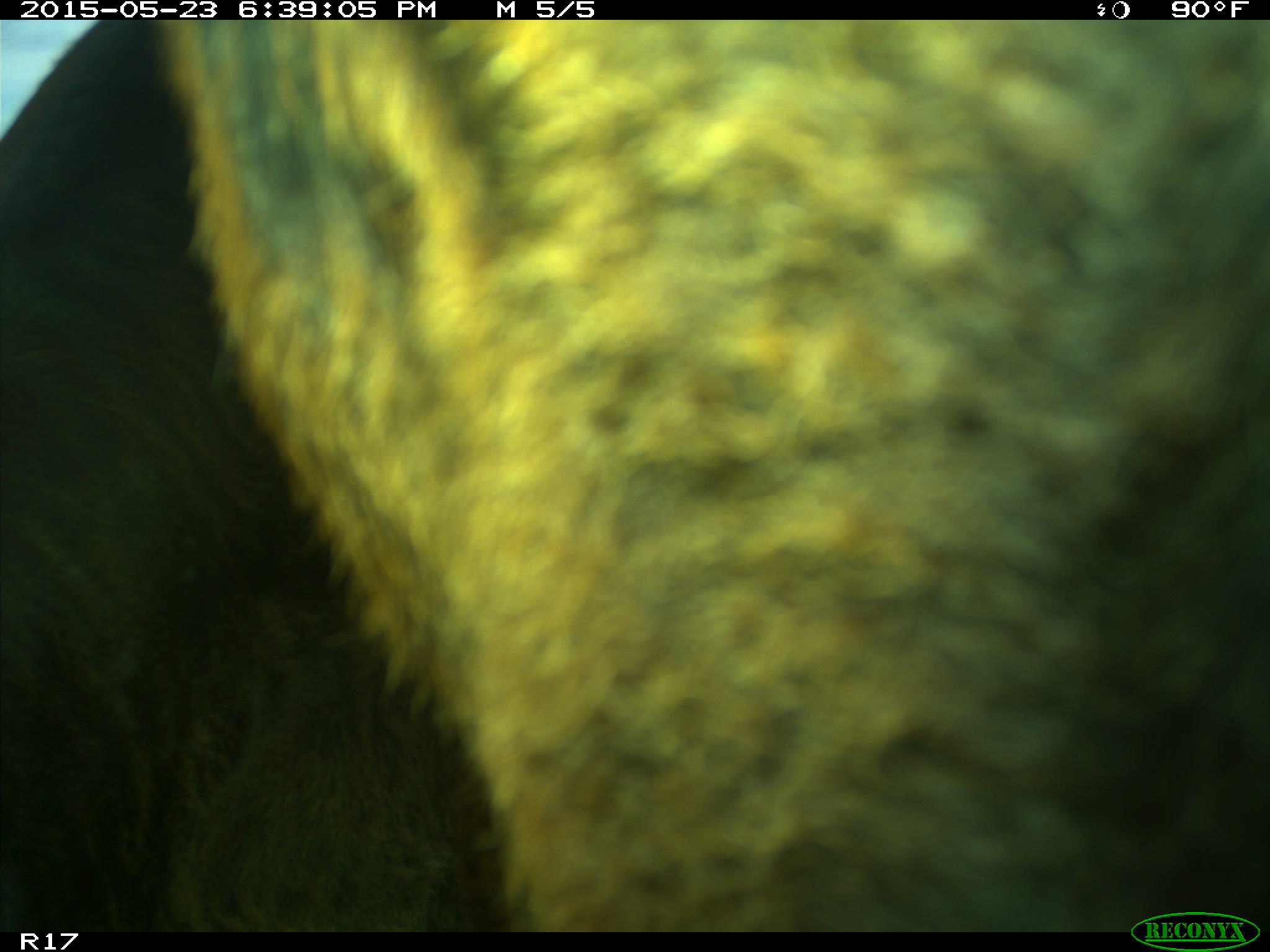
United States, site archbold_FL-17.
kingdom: Animalia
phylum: Chordata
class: Mammalia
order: Artiodactyla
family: Bovidae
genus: Bos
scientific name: Bos taurus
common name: domestic cow